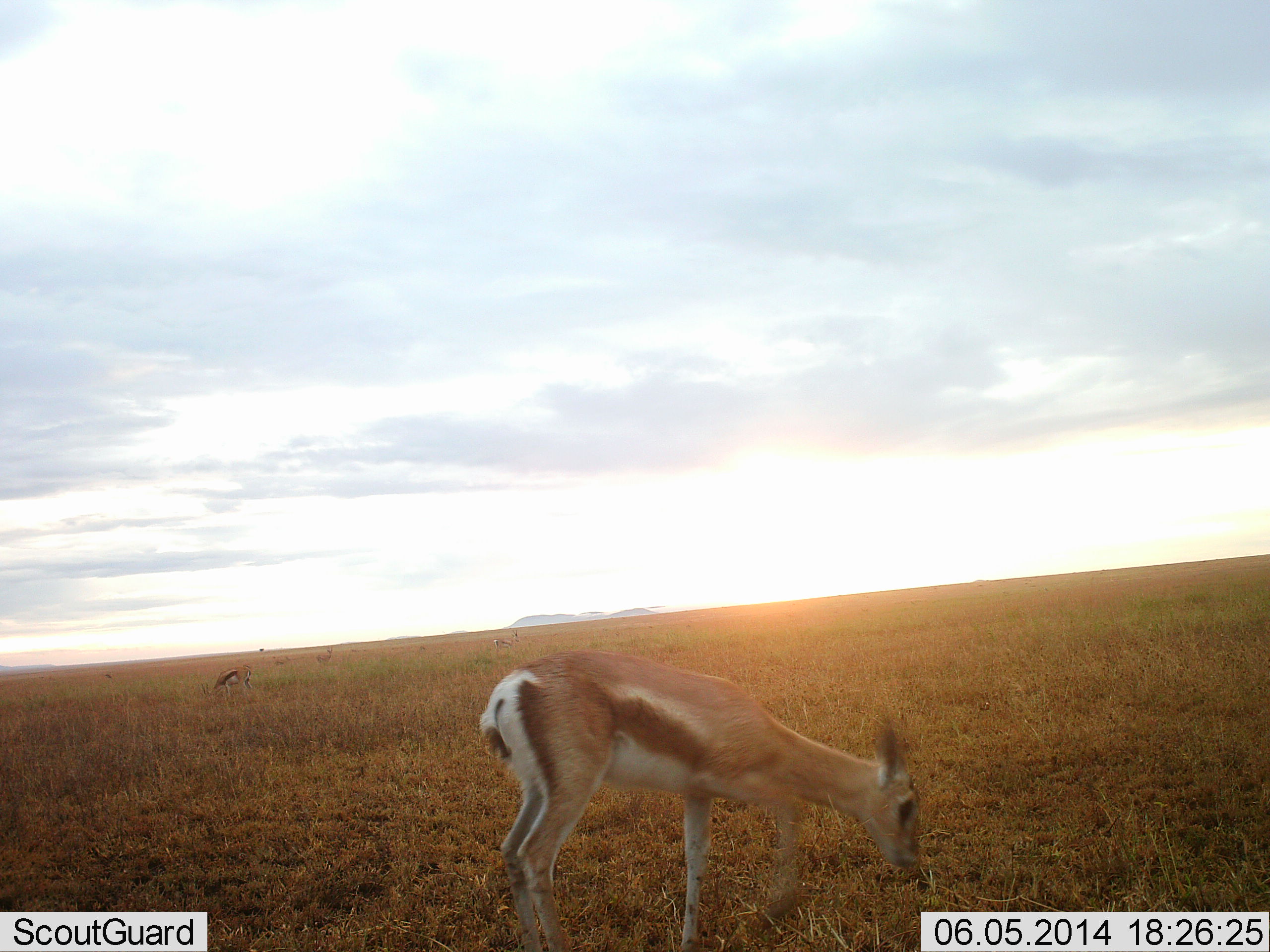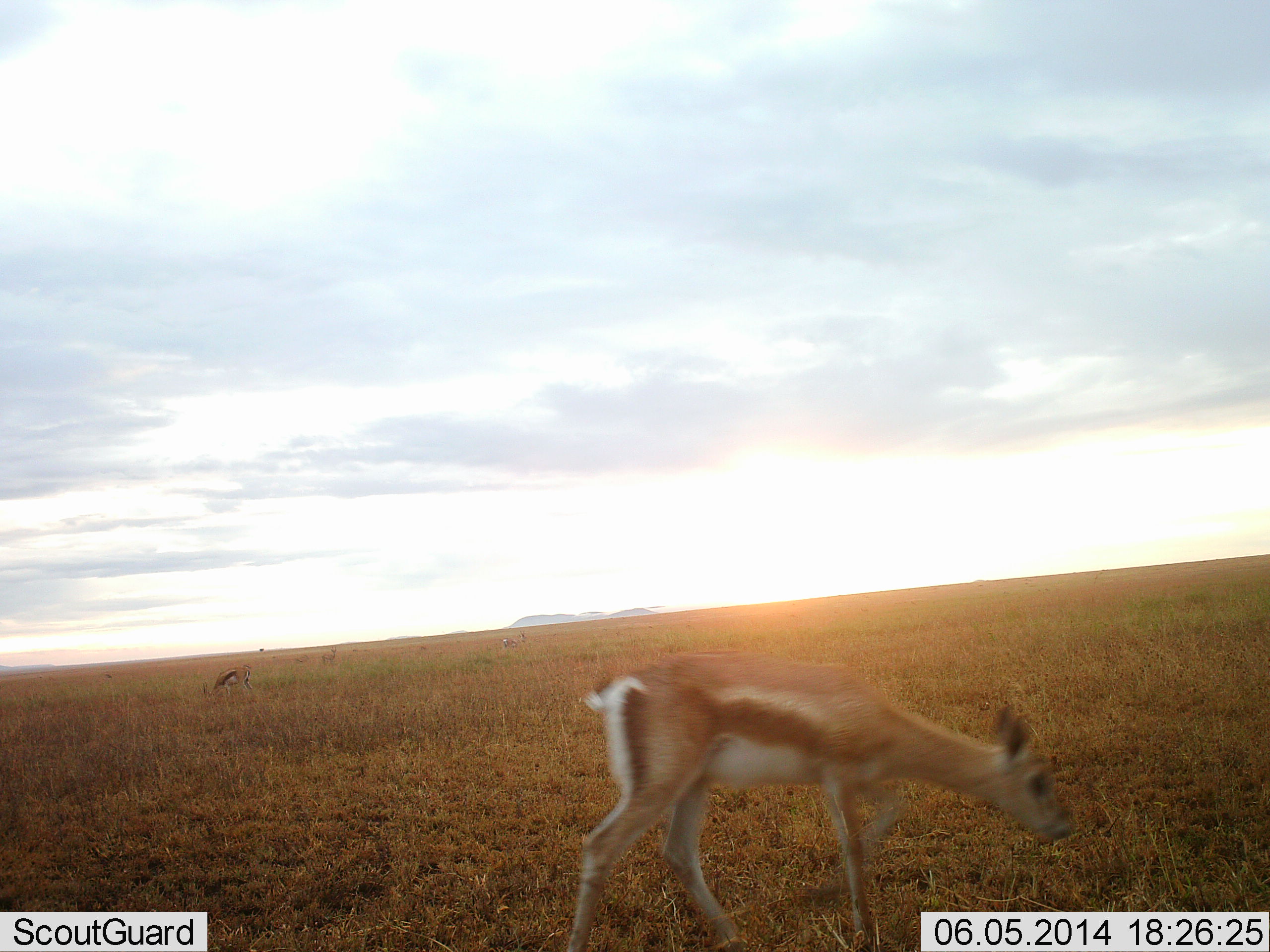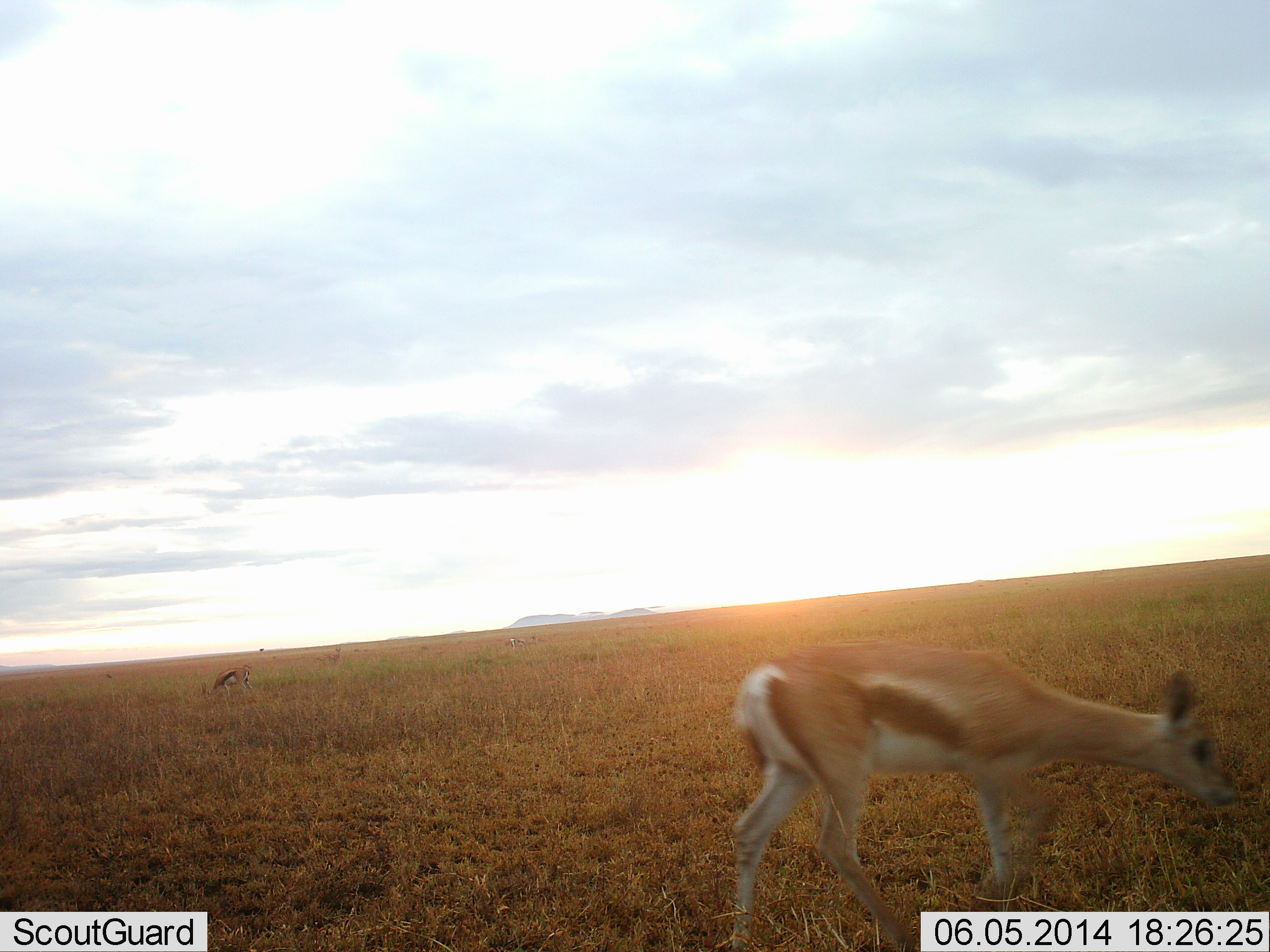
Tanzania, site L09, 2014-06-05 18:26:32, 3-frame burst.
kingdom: Animalia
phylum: Chordata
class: Mammalia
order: Artiodactyla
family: Bovidae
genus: Nanger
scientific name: Nanger granti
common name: grant's gazelle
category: gazellegrants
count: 1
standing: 15%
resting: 0%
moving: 57%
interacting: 0%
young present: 23%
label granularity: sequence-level